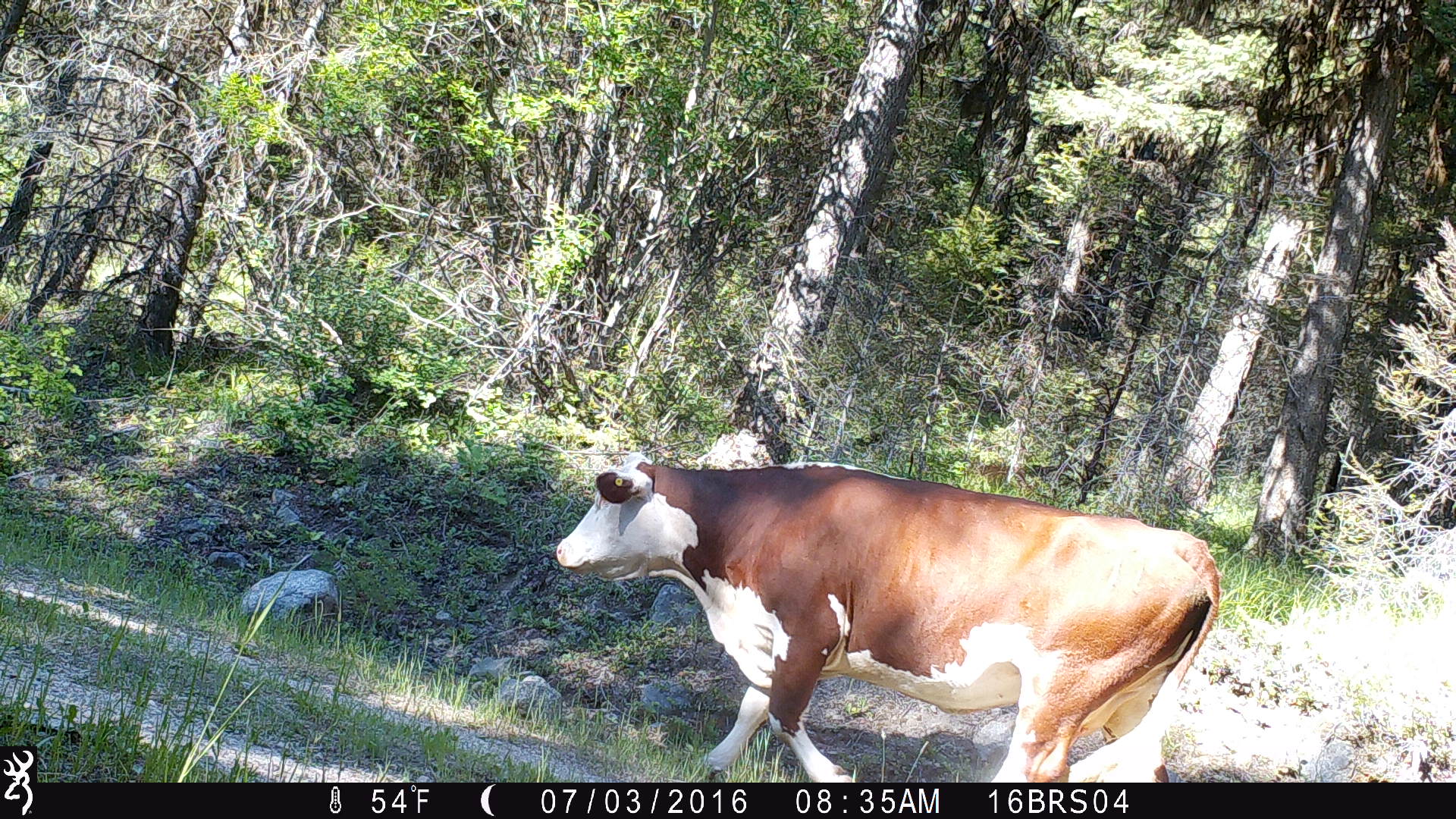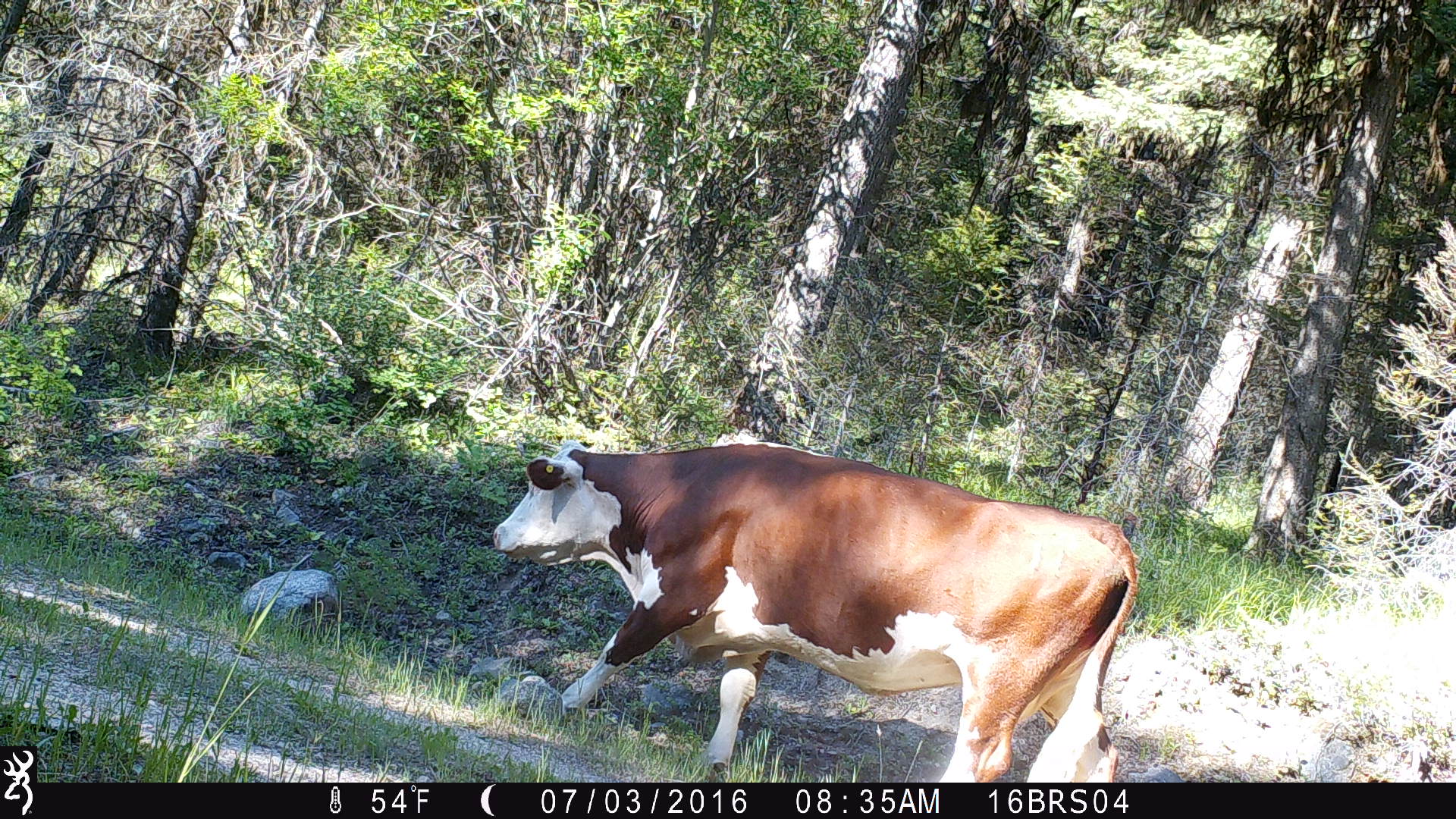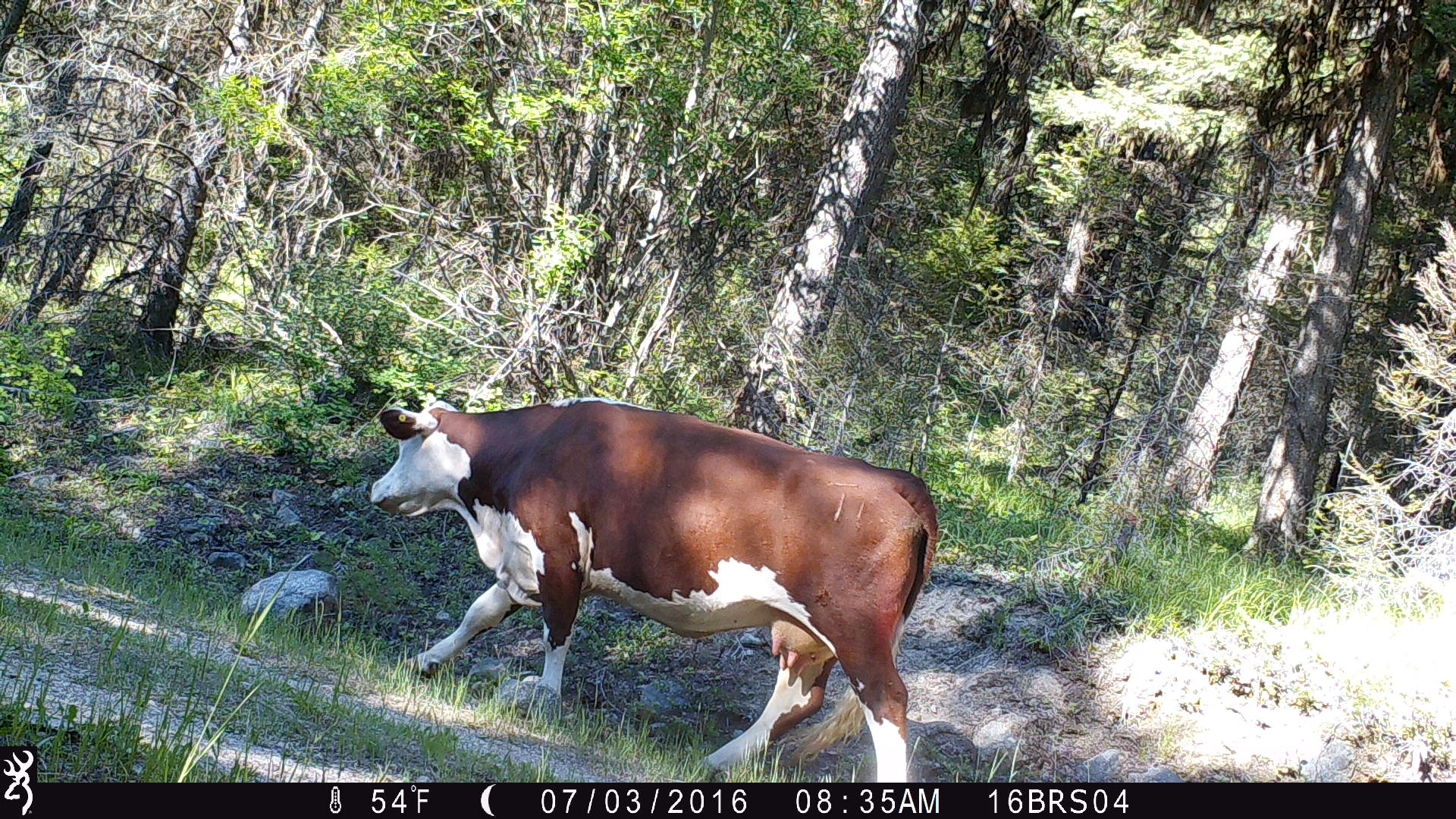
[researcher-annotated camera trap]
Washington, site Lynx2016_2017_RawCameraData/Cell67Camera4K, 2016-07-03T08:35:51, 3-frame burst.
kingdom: Animalia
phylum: Chordata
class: Mammalia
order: Artiodactyla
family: Bovidae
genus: Bos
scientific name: Bos taurus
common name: domestic cattle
Domestic cattle (Bos taurus). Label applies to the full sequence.